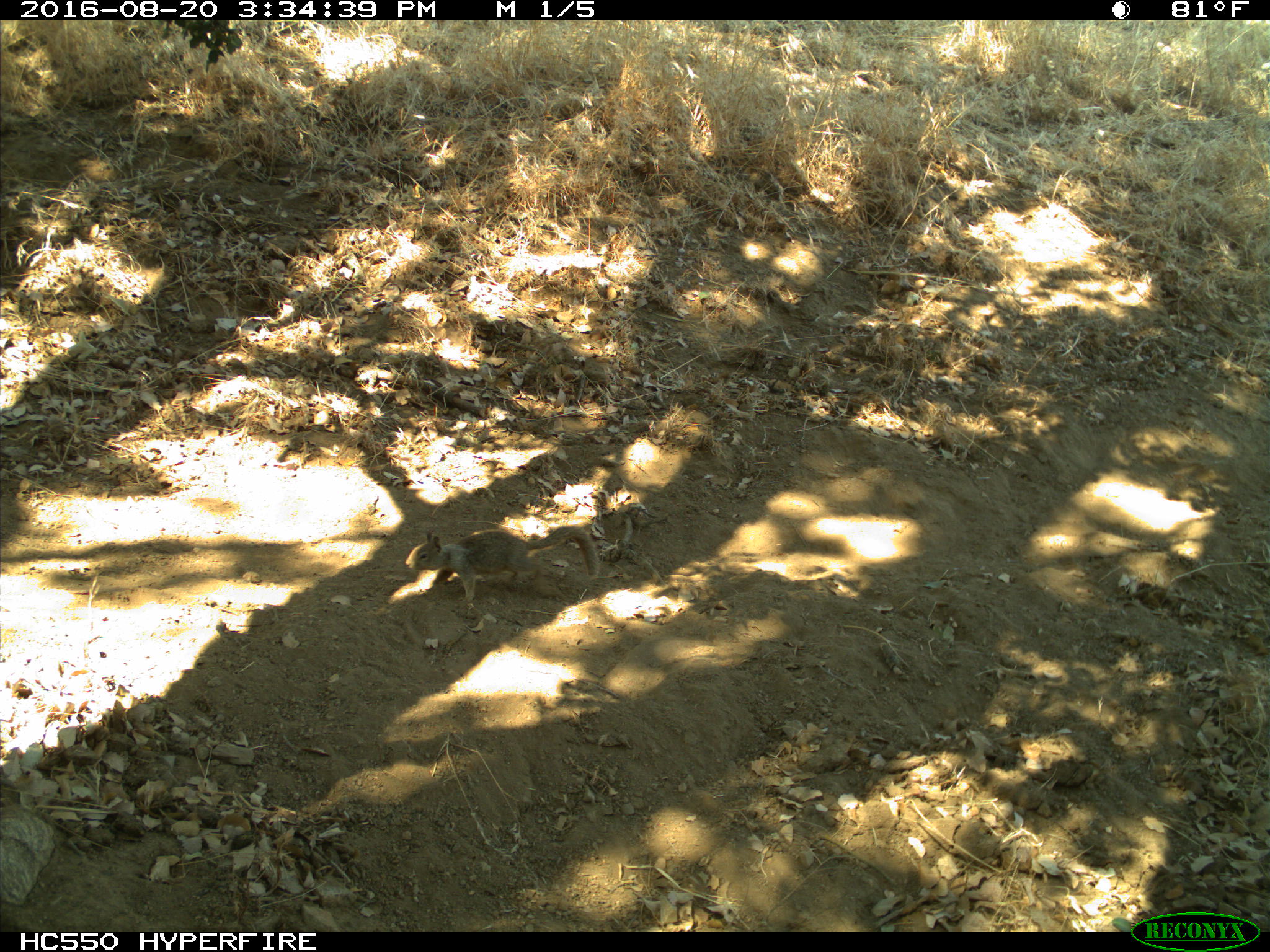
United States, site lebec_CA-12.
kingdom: Animalia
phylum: Chordata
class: Mammalia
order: Rodentia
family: Sciuridae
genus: Otospermophilus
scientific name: Otospermophilus beecheyi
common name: california ground squirrel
Otospermophilus beecheyi (california ground squirrel).